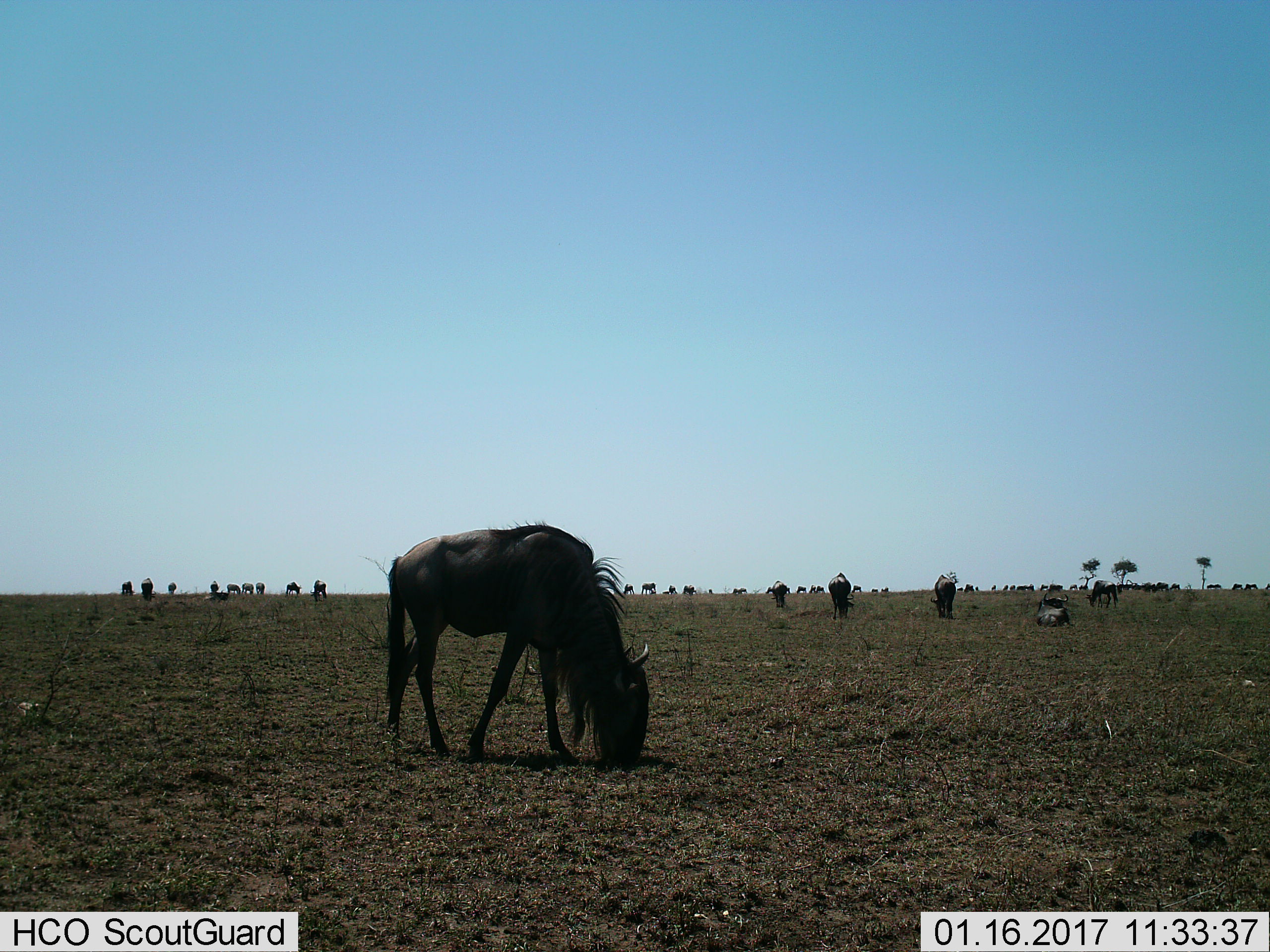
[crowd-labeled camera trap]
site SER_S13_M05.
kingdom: Animalia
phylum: Chordata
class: Mammalia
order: Artiodactyla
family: Bovidae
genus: Connochaetes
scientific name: Connochaetes taurinus taurinus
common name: blue wildebeest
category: wildebeestblue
Wildebeestblue (blue wildebeest) (Connochaetes taurinus taurinus), count 11-50. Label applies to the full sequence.